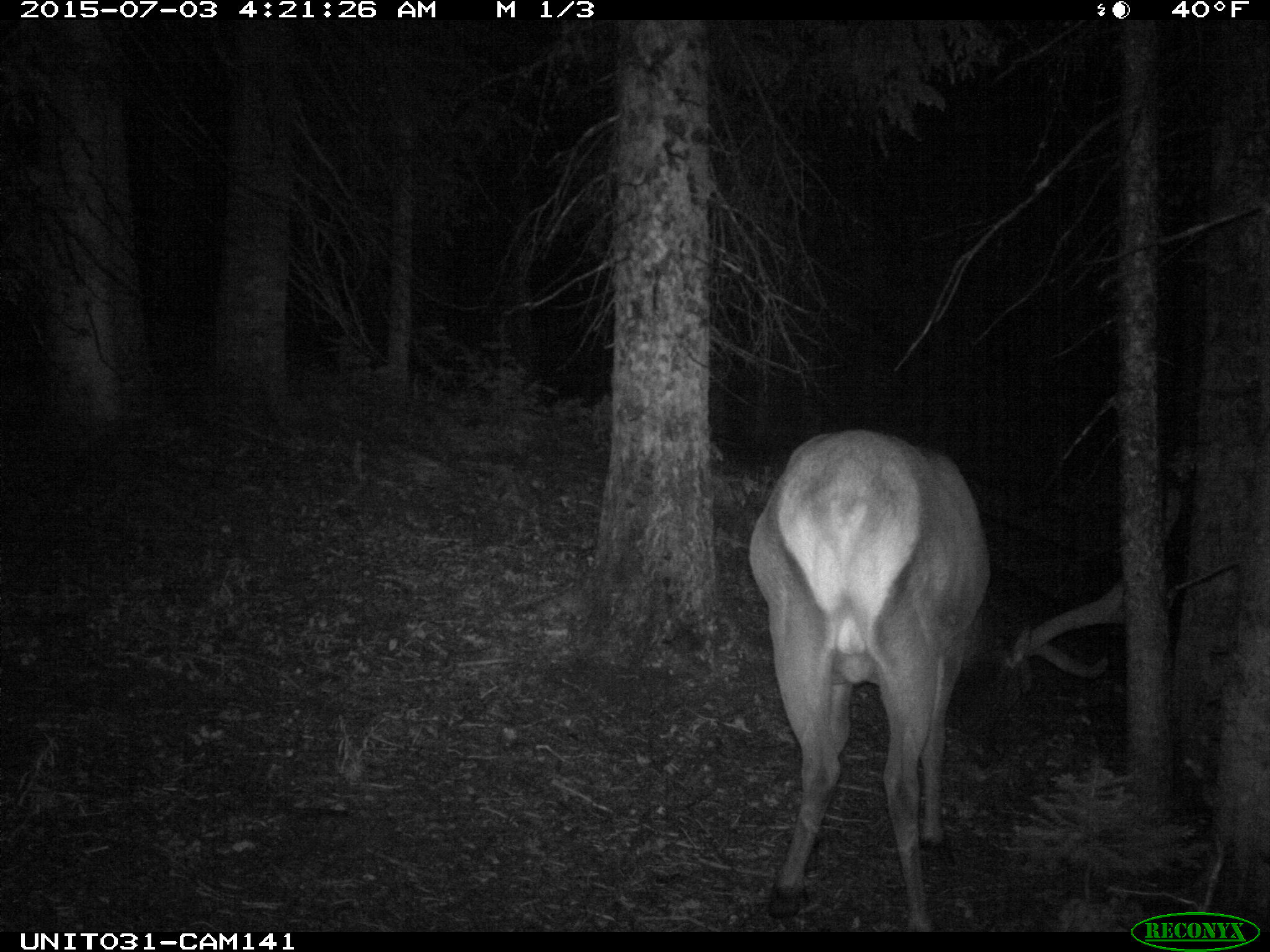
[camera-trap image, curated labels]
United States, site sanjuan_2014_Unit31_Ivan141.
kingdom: Animalia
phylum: Chordata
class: Mammalia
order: Artiodactyla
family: Cervidae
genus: Cervus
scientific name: Cervus elaphus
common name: red deer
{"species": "Cervus elaphus (red deer)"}